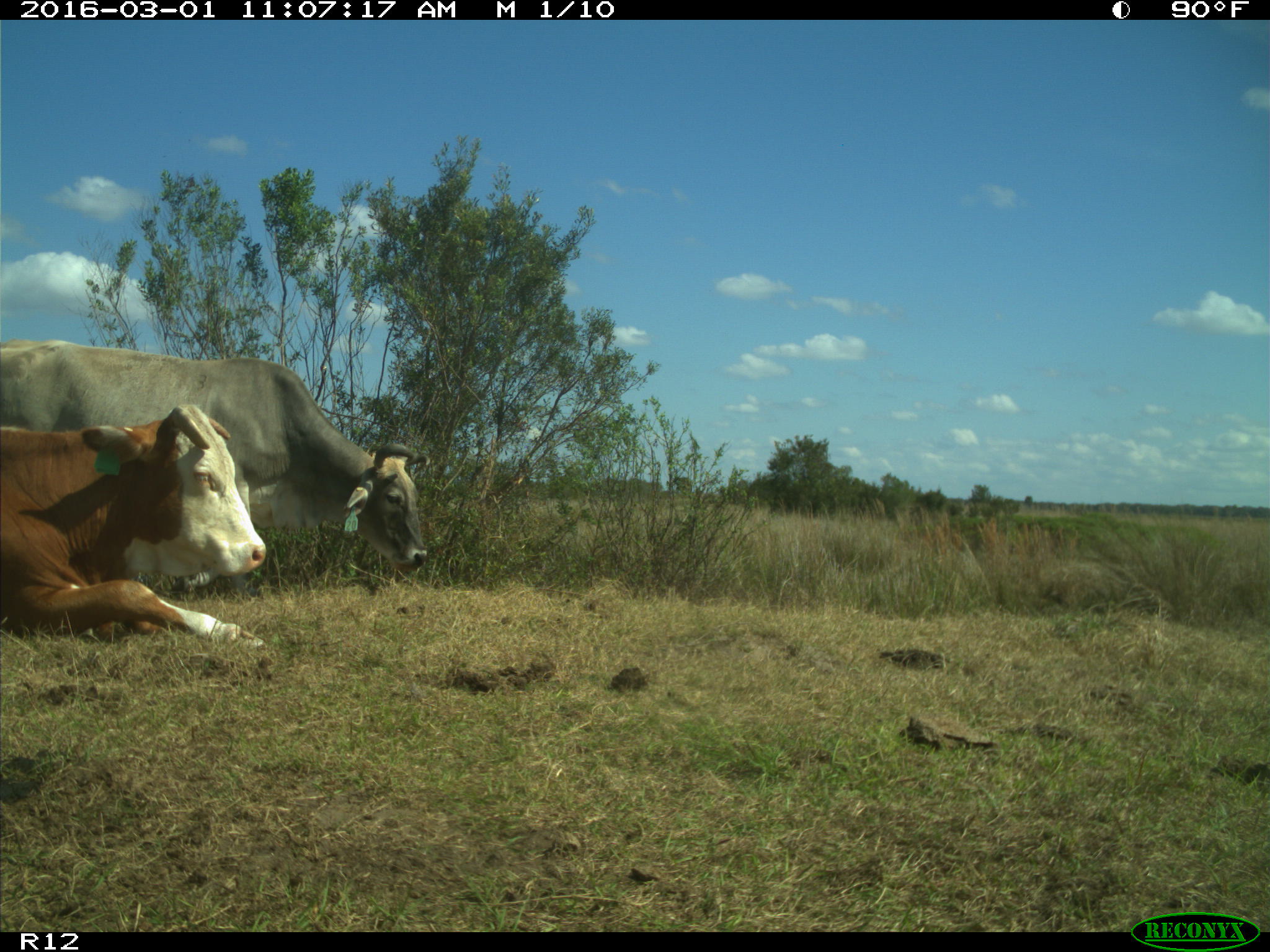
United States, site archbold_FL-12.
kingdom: Animalia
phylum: Chordata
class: Mammalia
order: Artiodactyla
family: Bovidae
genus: Bos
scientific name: Bos taurus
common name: domestic cow